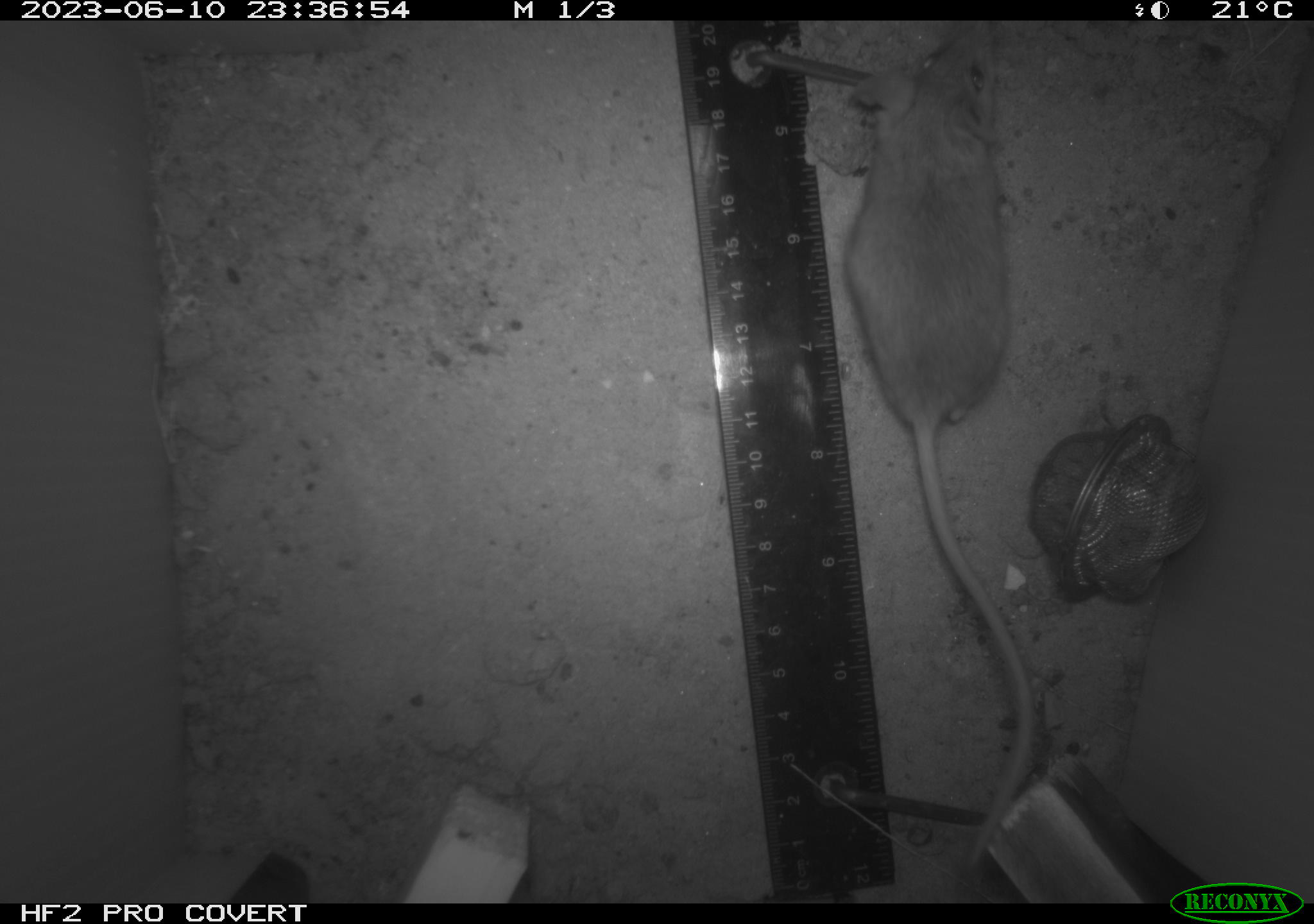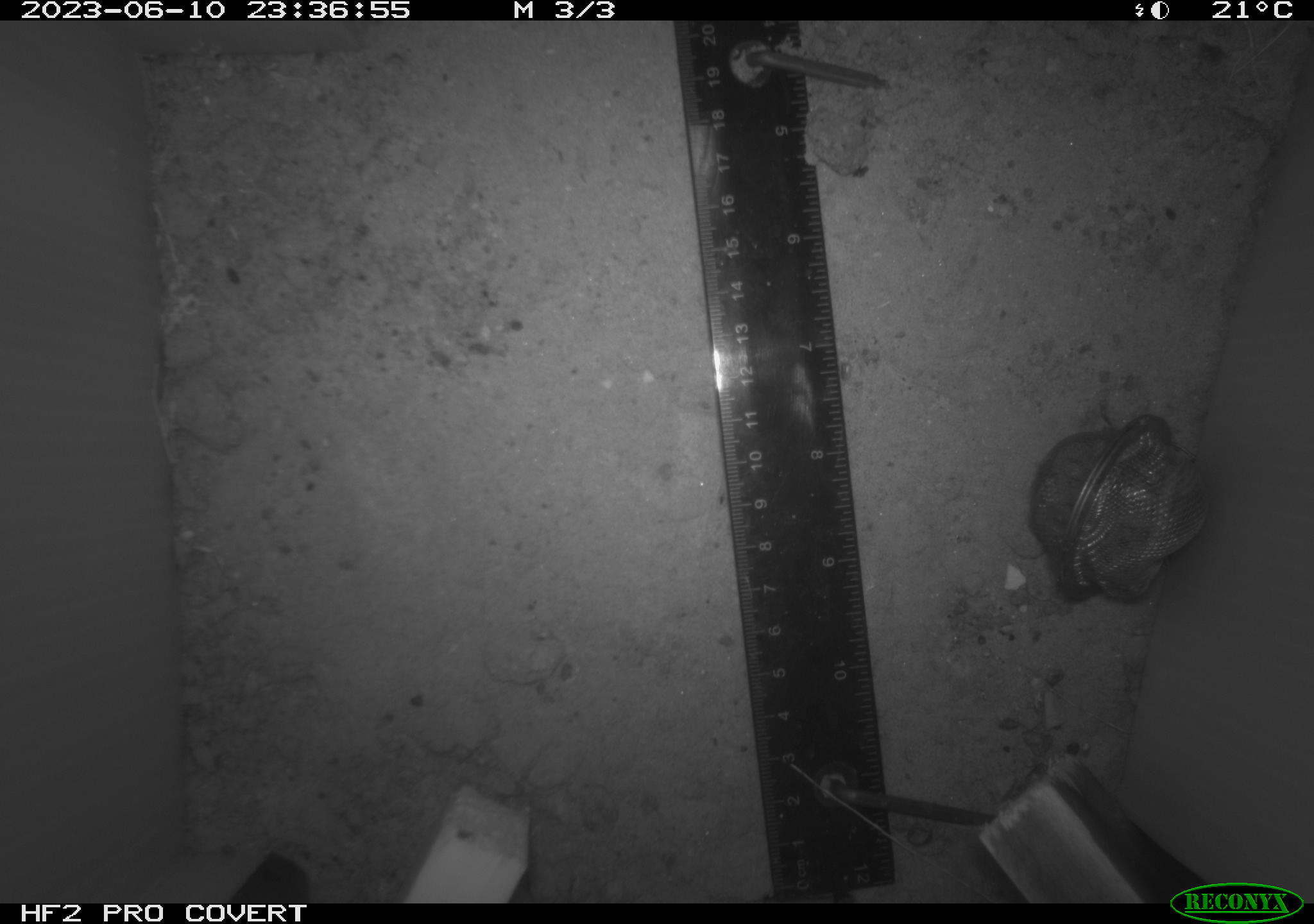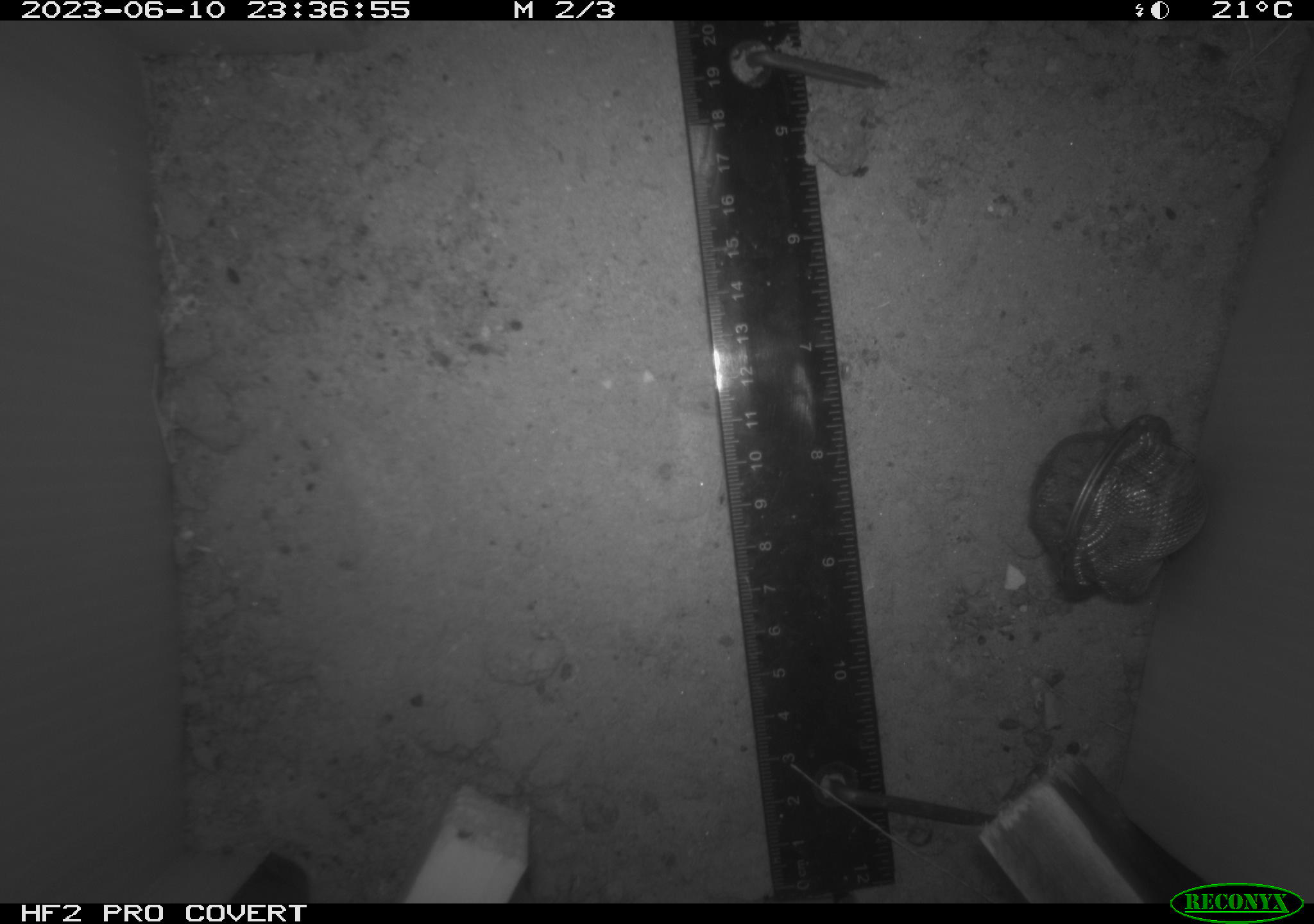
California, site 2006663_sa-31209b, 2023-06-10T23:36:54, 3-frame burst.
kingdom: Animalia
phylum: Chordata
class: Mammalia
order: Rodentia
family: Cricetidae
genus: Peromyscus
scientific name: Peromyscus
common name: deer mice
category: peromyscus species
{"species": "peromyscus species (deer mice) (Peromyscus)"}